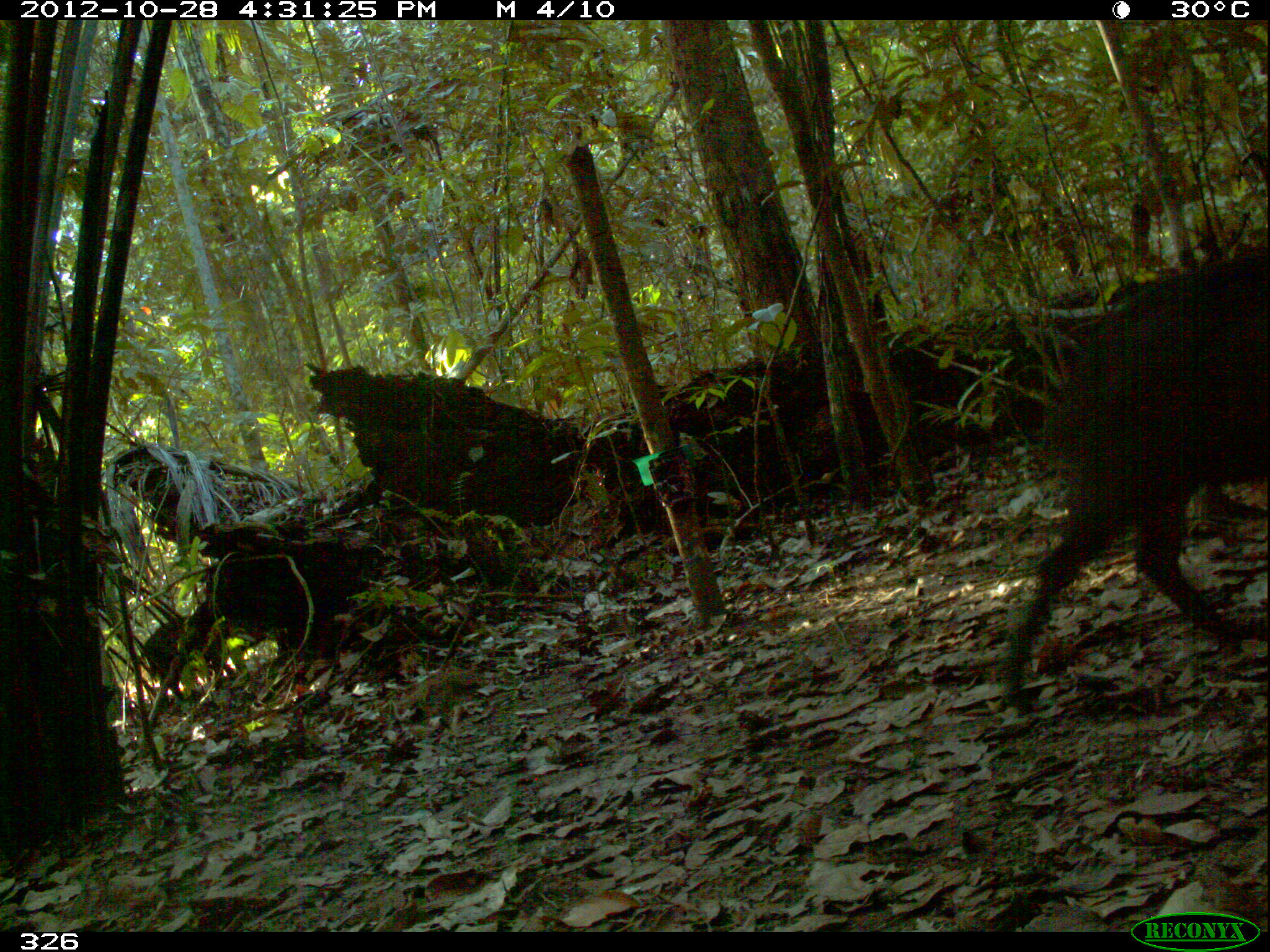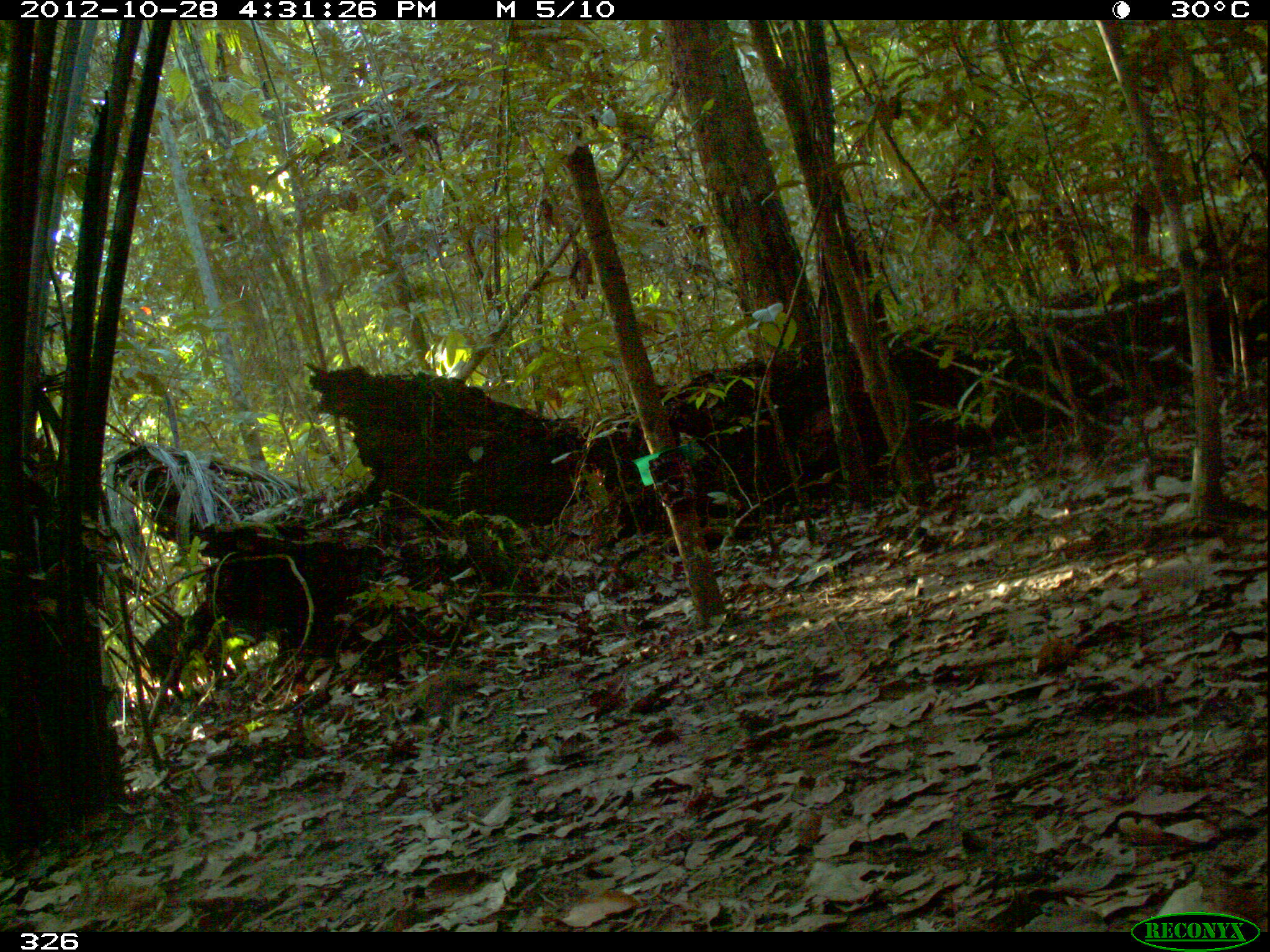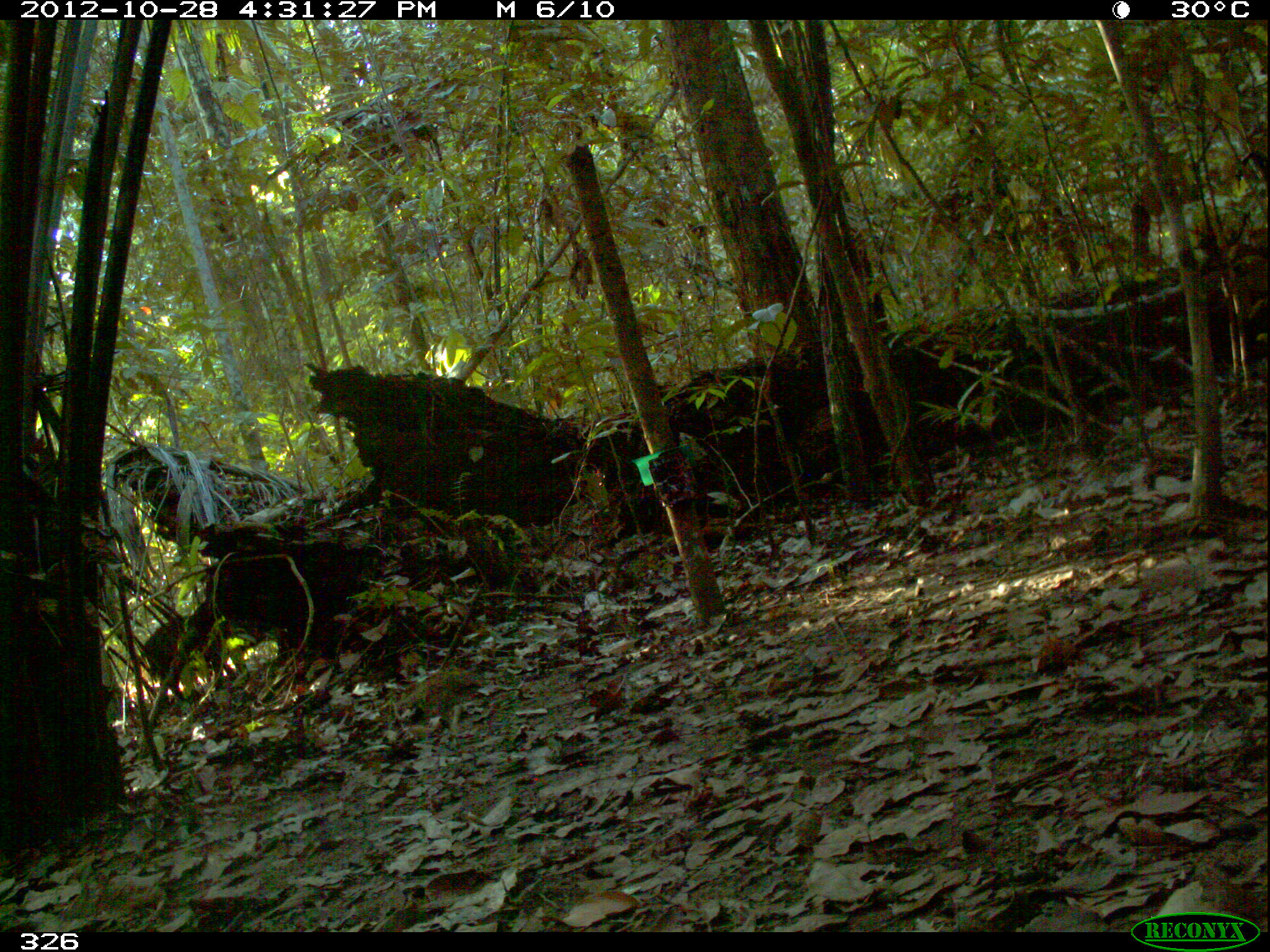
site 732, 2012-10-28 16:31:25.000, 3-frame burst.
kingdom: Animalia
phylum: Chordata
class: Mammalia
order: Artiodactyla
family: Tayassuidae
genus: Tayassu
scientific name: Tayassu pecari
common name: white-lipped peccary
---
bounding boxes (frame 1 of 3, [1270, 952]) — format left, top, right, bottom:
tayassu pecari: 994, 235, 1269, 712